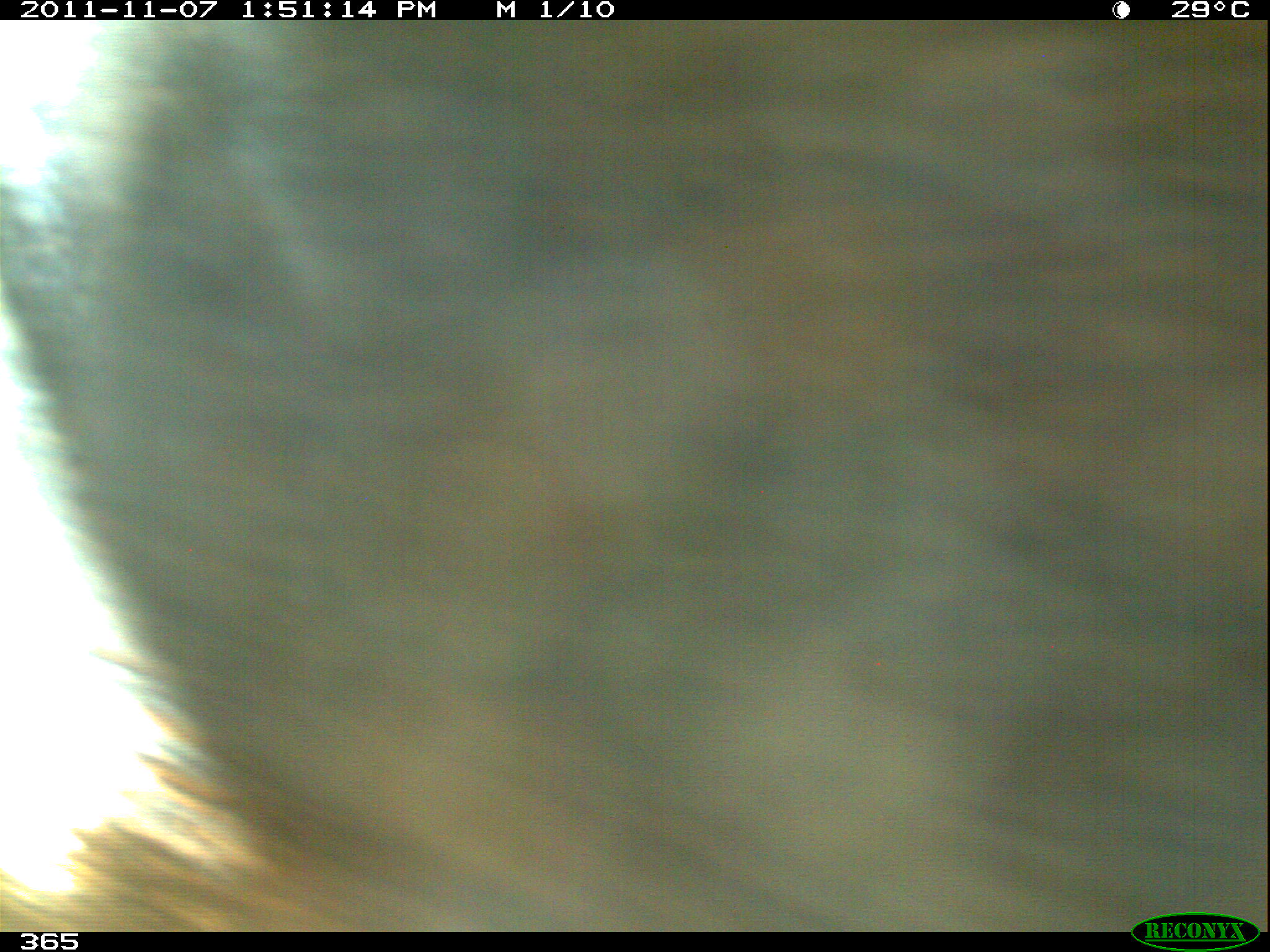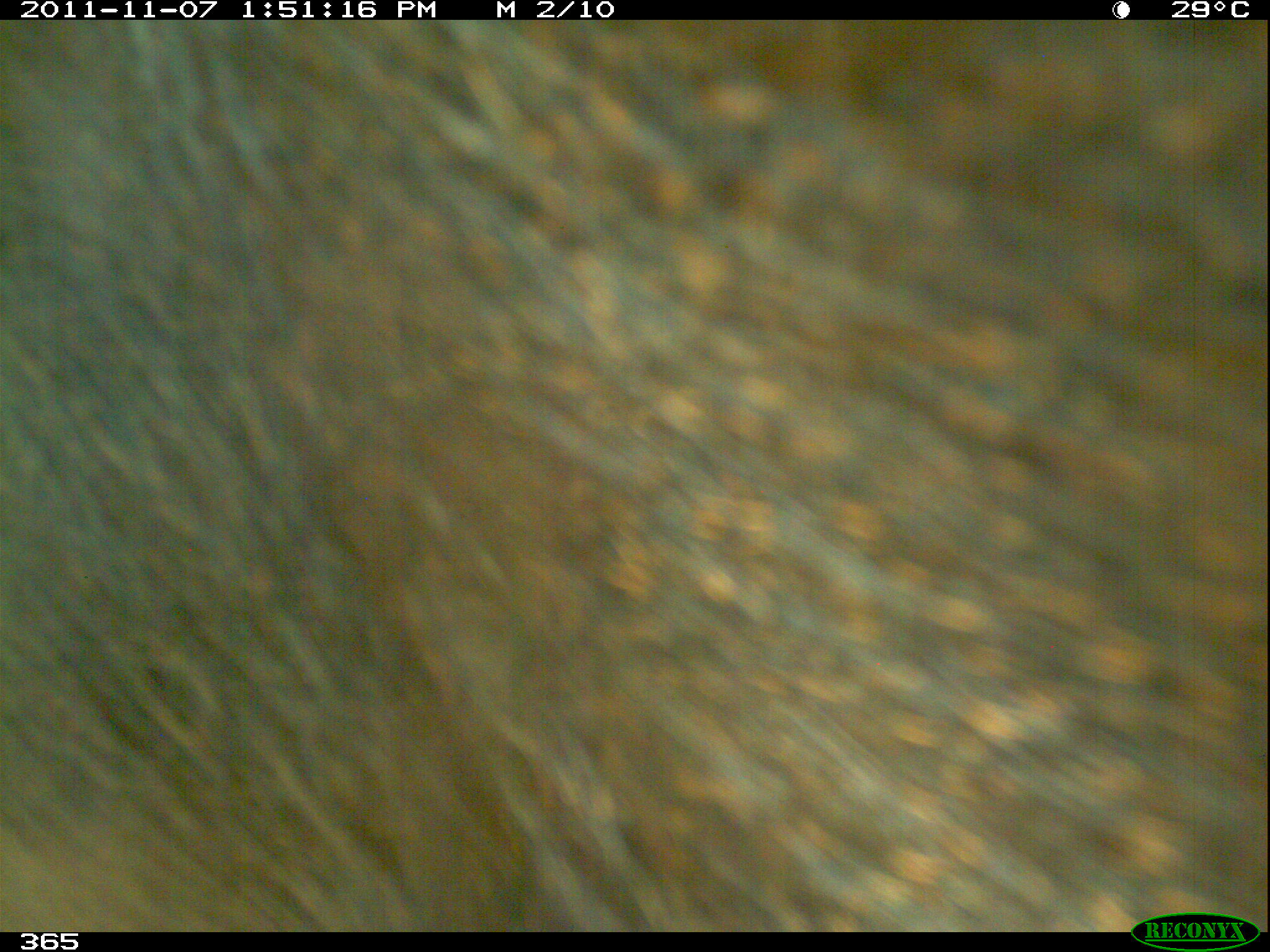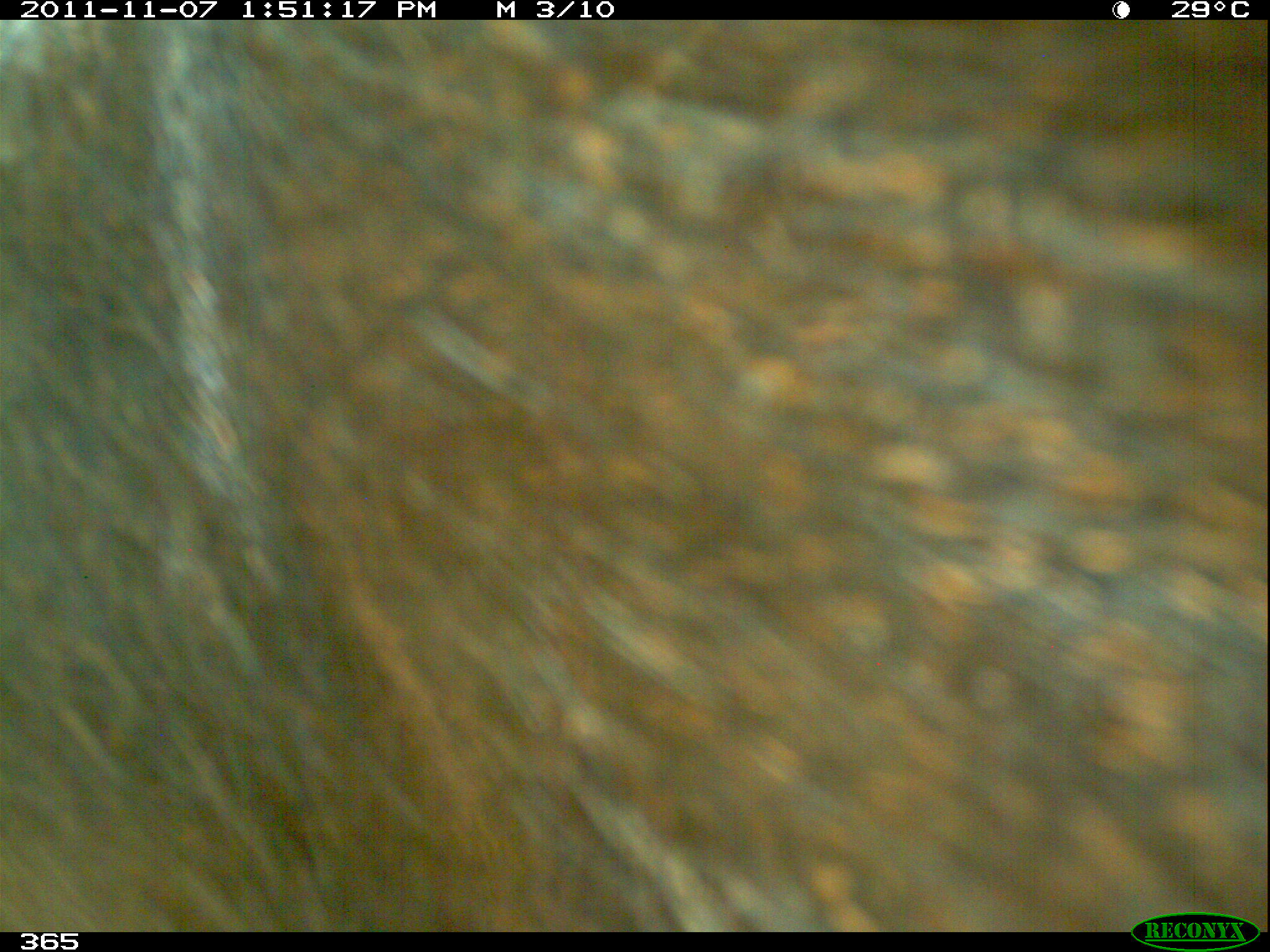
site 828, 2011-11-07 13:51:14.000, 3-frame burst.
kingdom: Animalia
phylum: Chordata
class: Mammalia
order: Artiodactyla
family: Tayassuidae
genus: Tayassu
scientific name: Tayassu pecari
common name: white-lipped peccary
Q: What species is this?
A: Tayassu pecari (white-lipped peccary).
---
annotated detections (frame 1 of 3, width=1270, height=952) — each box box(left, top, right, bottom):
tayassu pecari: box(0, 19, 1270, 932)